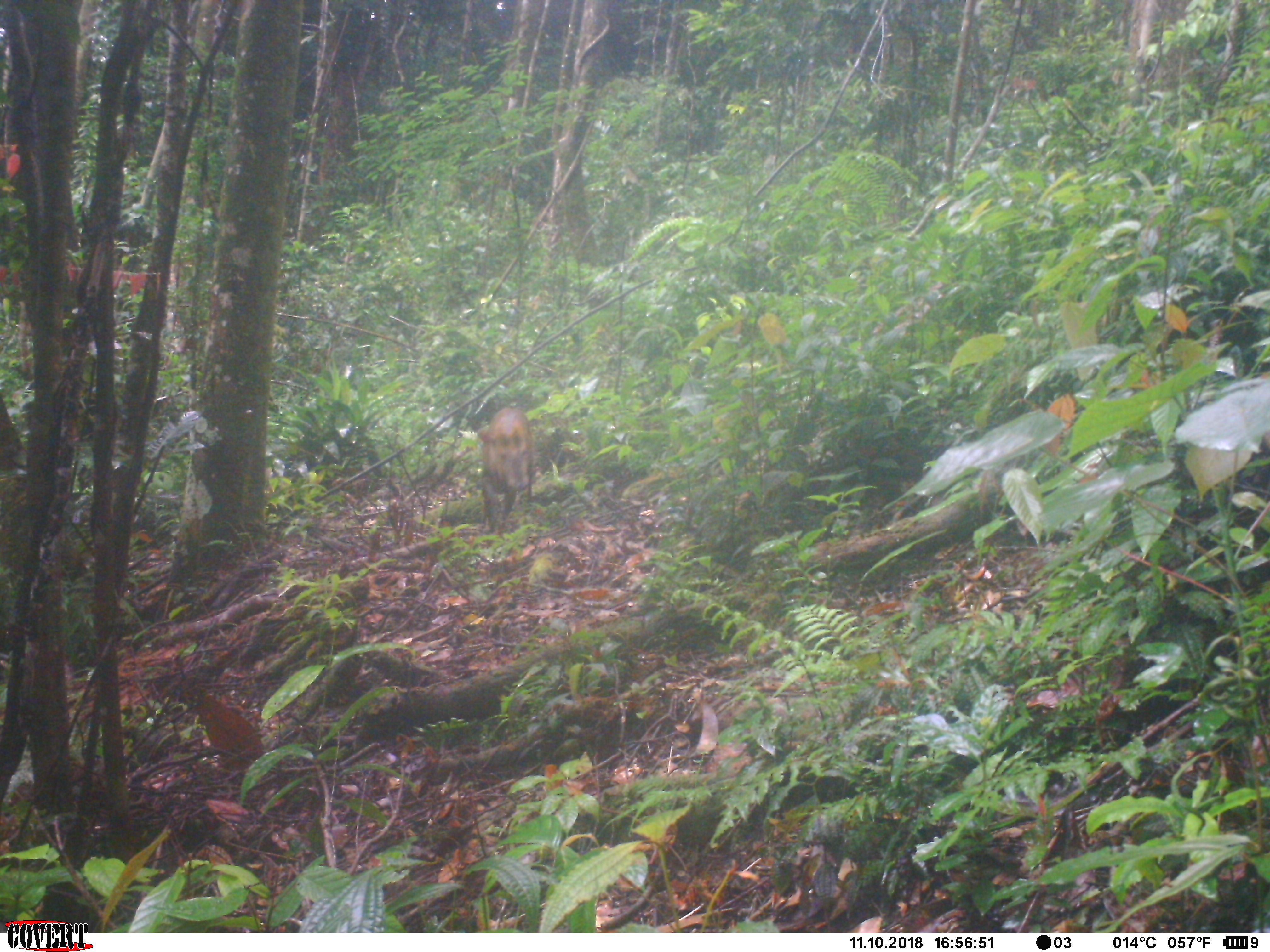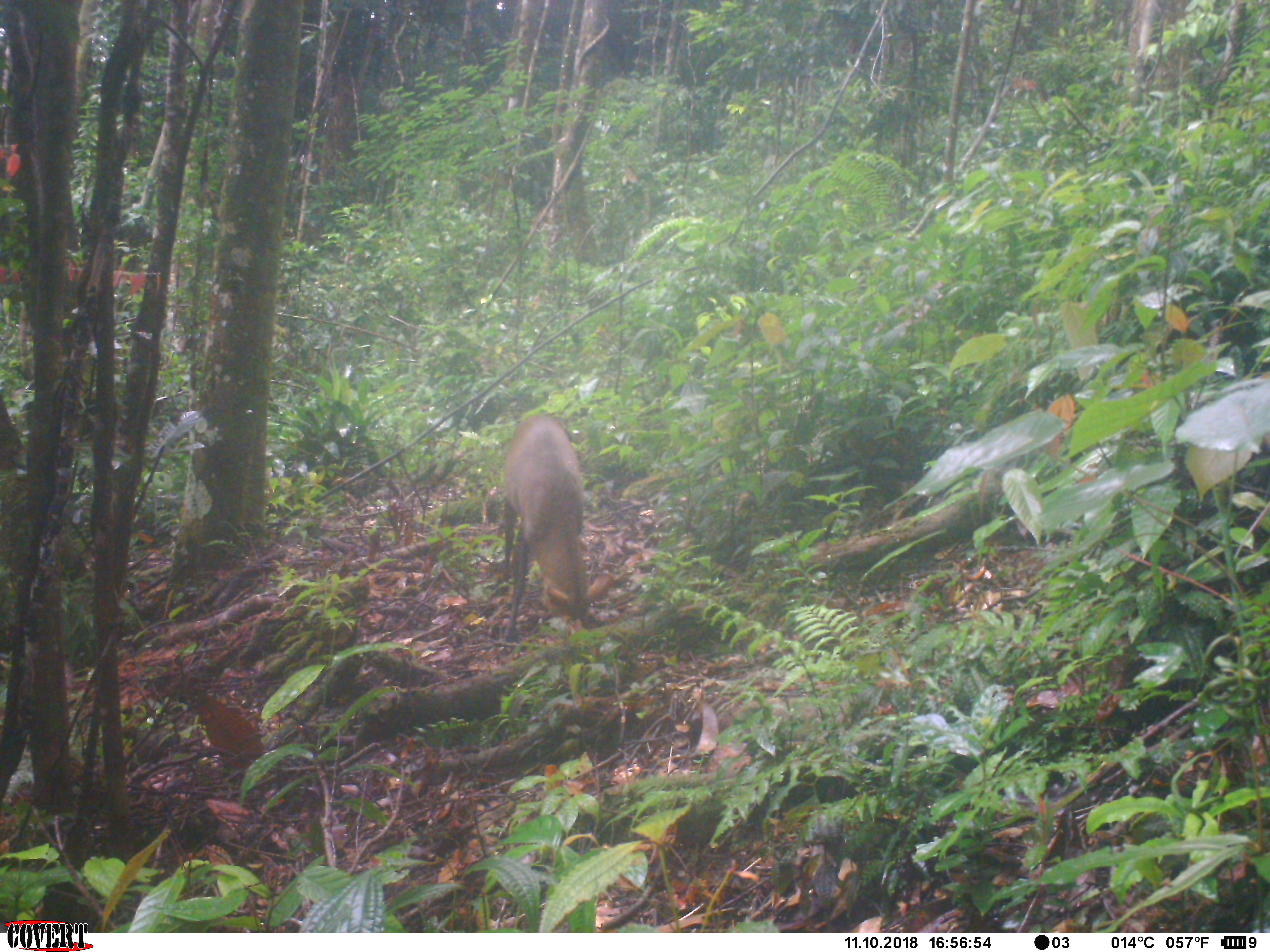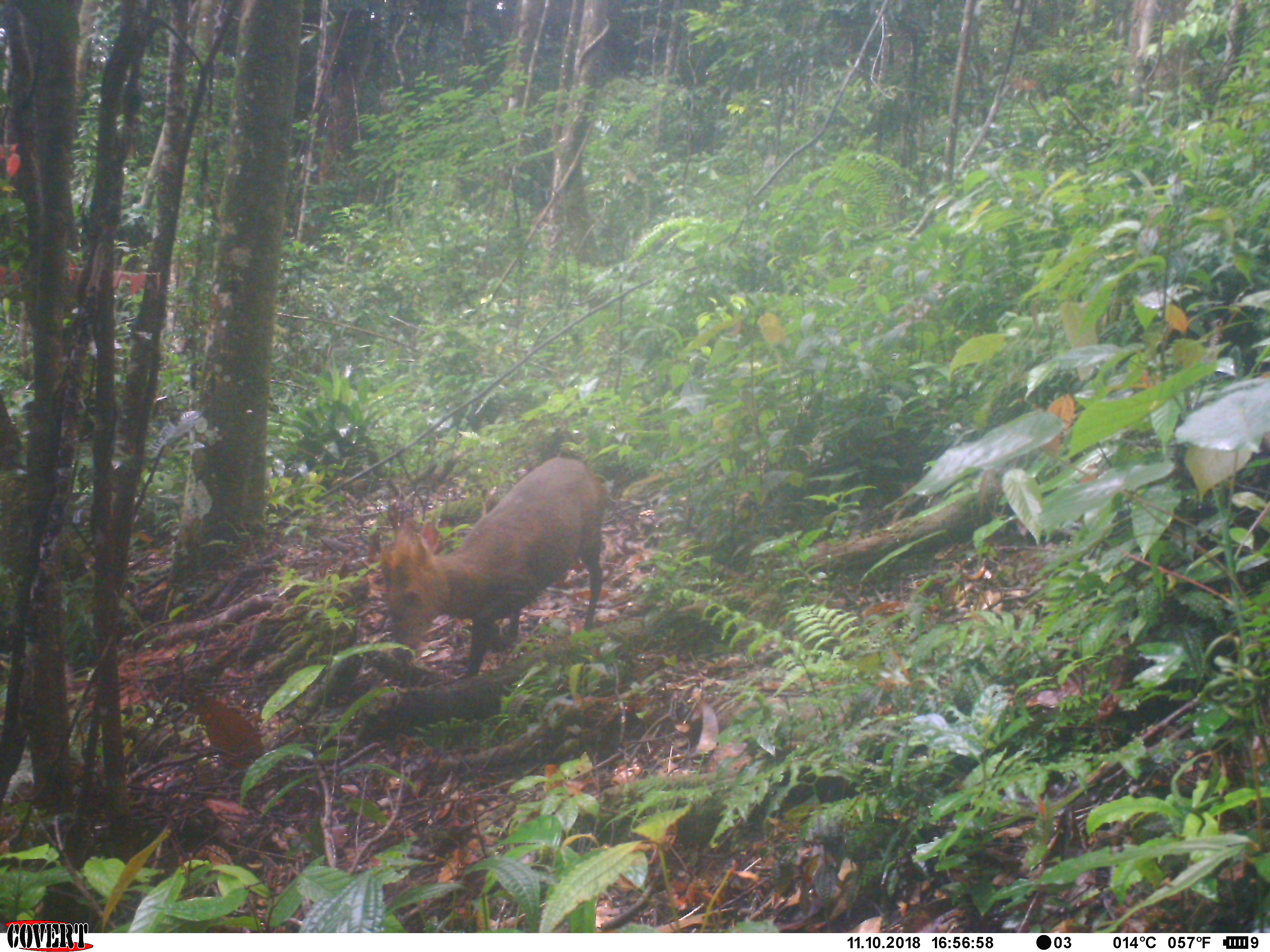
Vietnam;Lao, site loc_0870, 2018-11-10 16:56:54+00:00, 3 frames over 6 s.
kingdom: Animalia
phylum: Chordata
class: Mammalia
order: Artiodactyla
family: Cervidae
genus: Muntiacus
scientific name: Muntiacus rooseveltorum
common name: roosevelt's muntjac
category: roosevelts muntjac group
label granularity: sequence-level